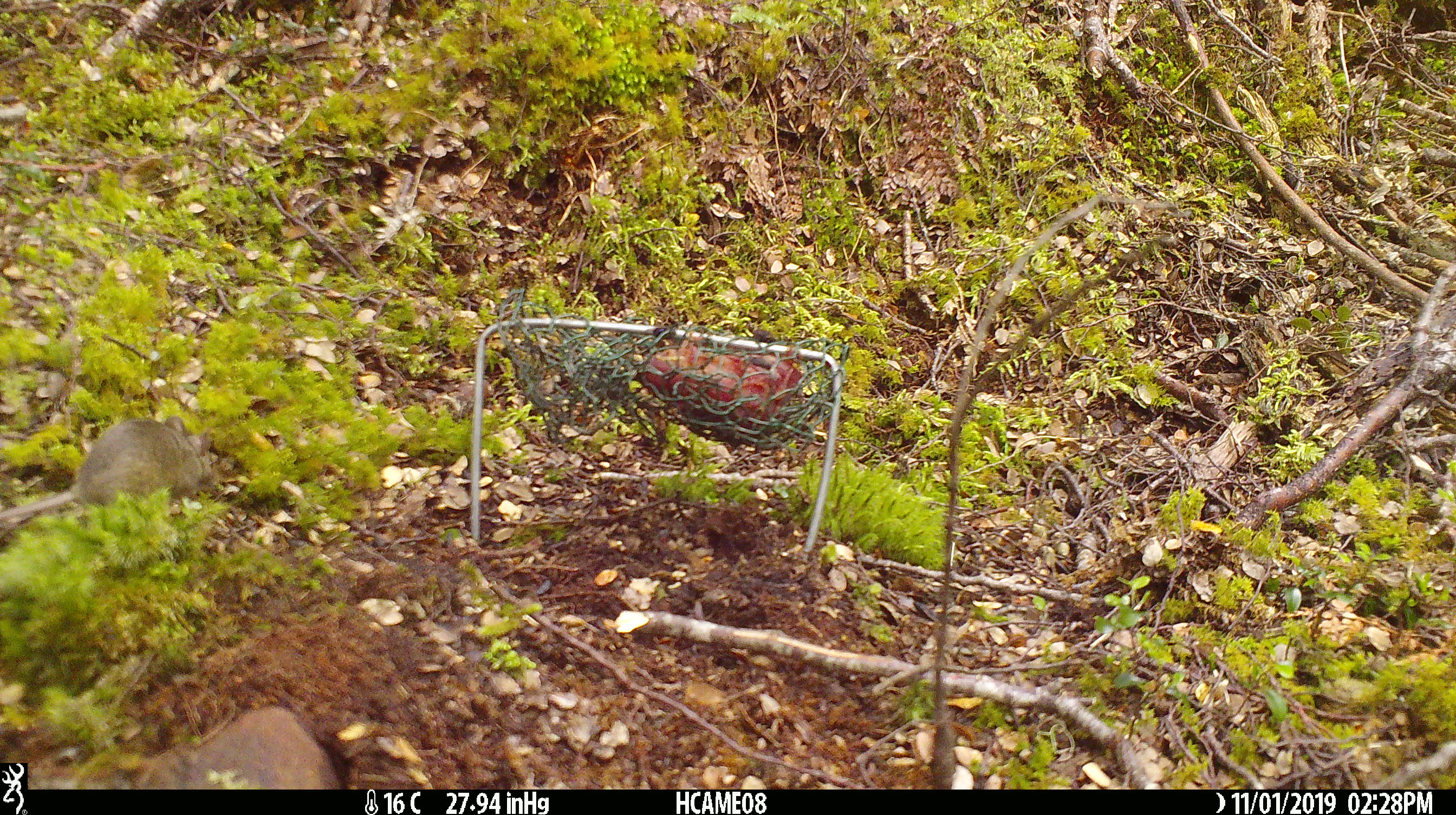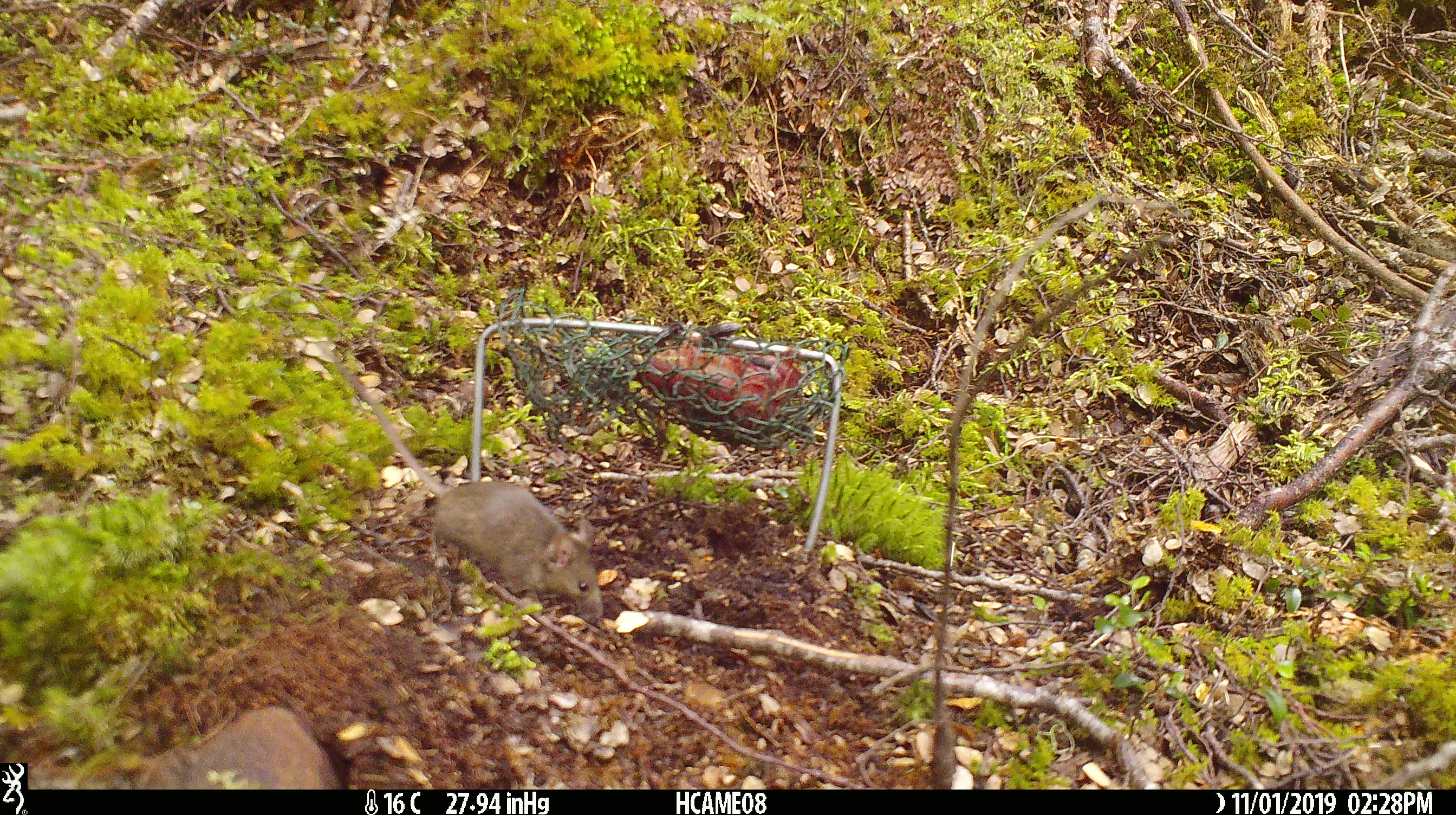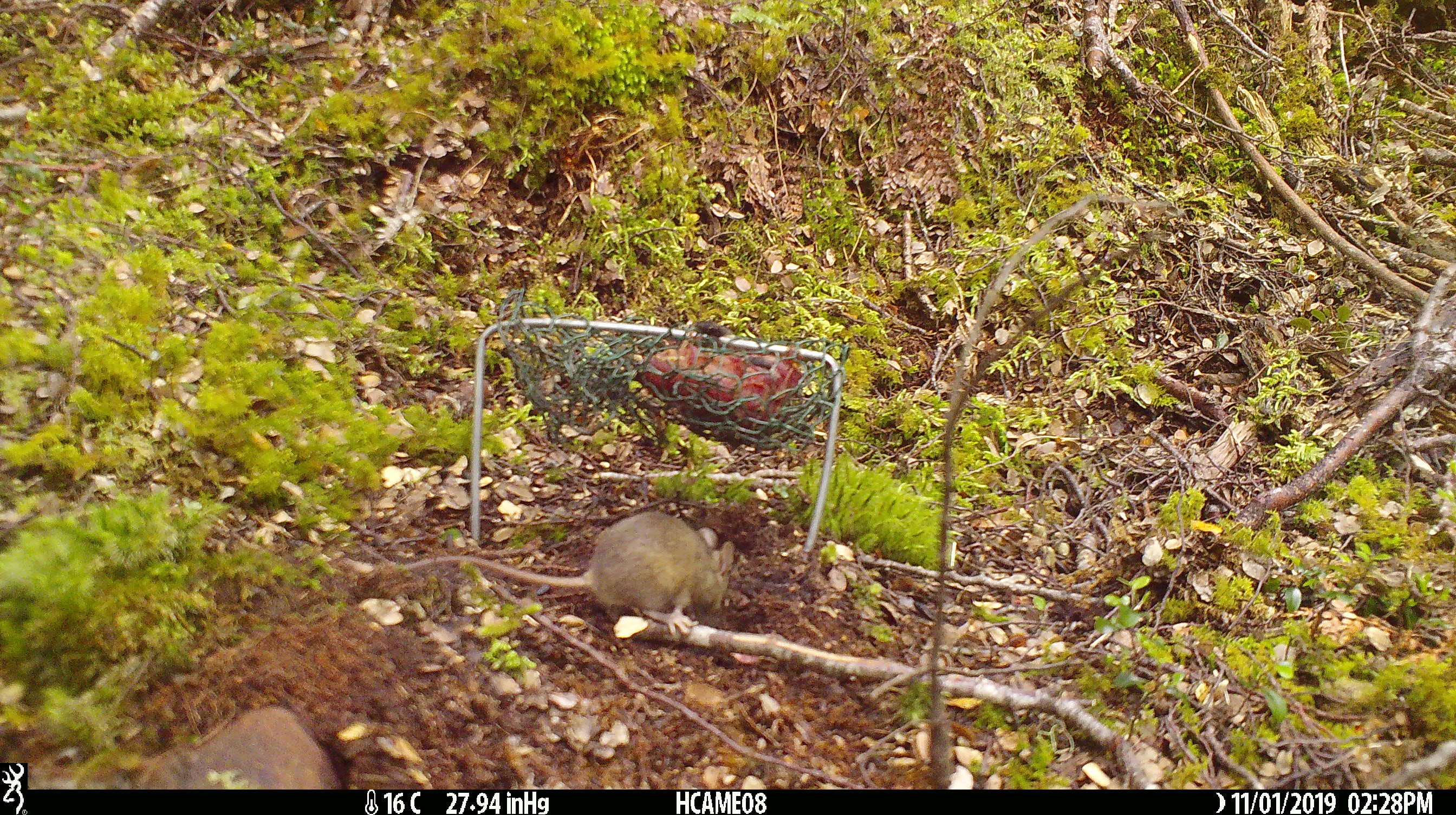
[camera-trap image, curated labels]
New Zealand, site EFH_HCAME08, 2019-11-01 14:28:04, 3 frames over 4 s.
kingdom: Animalia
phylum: Chordata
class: Mammalia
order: Rodentia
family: Muridae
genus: Mus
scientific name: Mus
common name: mouse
Mouse (Mus).